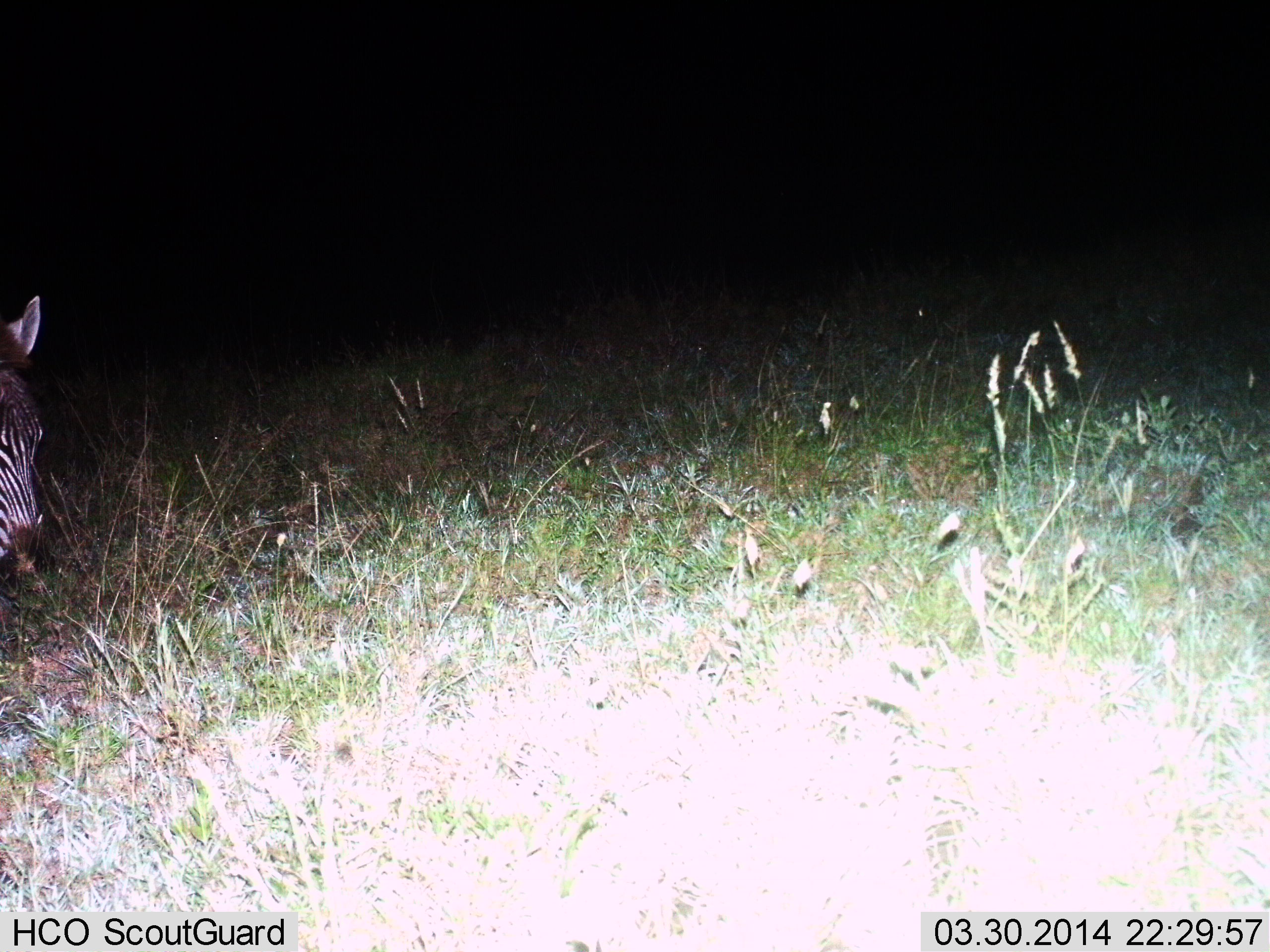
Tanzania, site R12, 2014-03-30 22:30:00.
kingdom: Animalia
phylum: Chordata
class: Mammalia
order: Perissodactyla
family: Equidae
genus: Equus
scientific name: Equus quagga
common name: plains zebra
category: zebra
Zebra (plains zebra) (Equus quagga), count 1. Behavior (volunteer vote fractions): standing 70%, resting 0%, moving 0%, interacting 0%. Young present (vote fraction): 0%. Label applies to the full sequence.